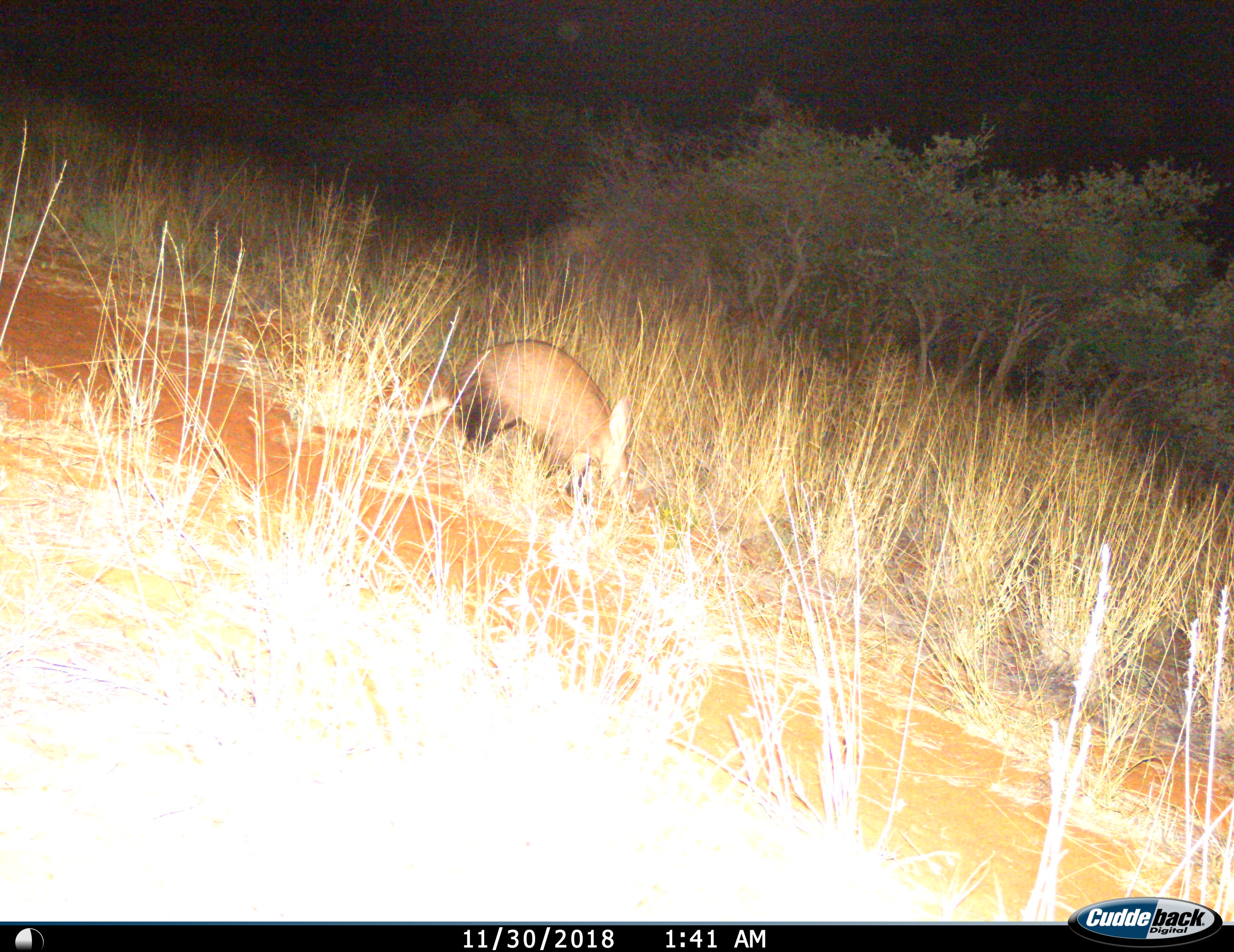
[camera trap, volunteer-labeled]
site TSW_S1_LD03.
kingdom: Animalia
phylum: Chordata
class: Mammalia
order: Tubulidentata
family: Orycteropodidae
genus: Orycteropus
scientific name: Orycteropus afer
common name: aardvark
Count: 1.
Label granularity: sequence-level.